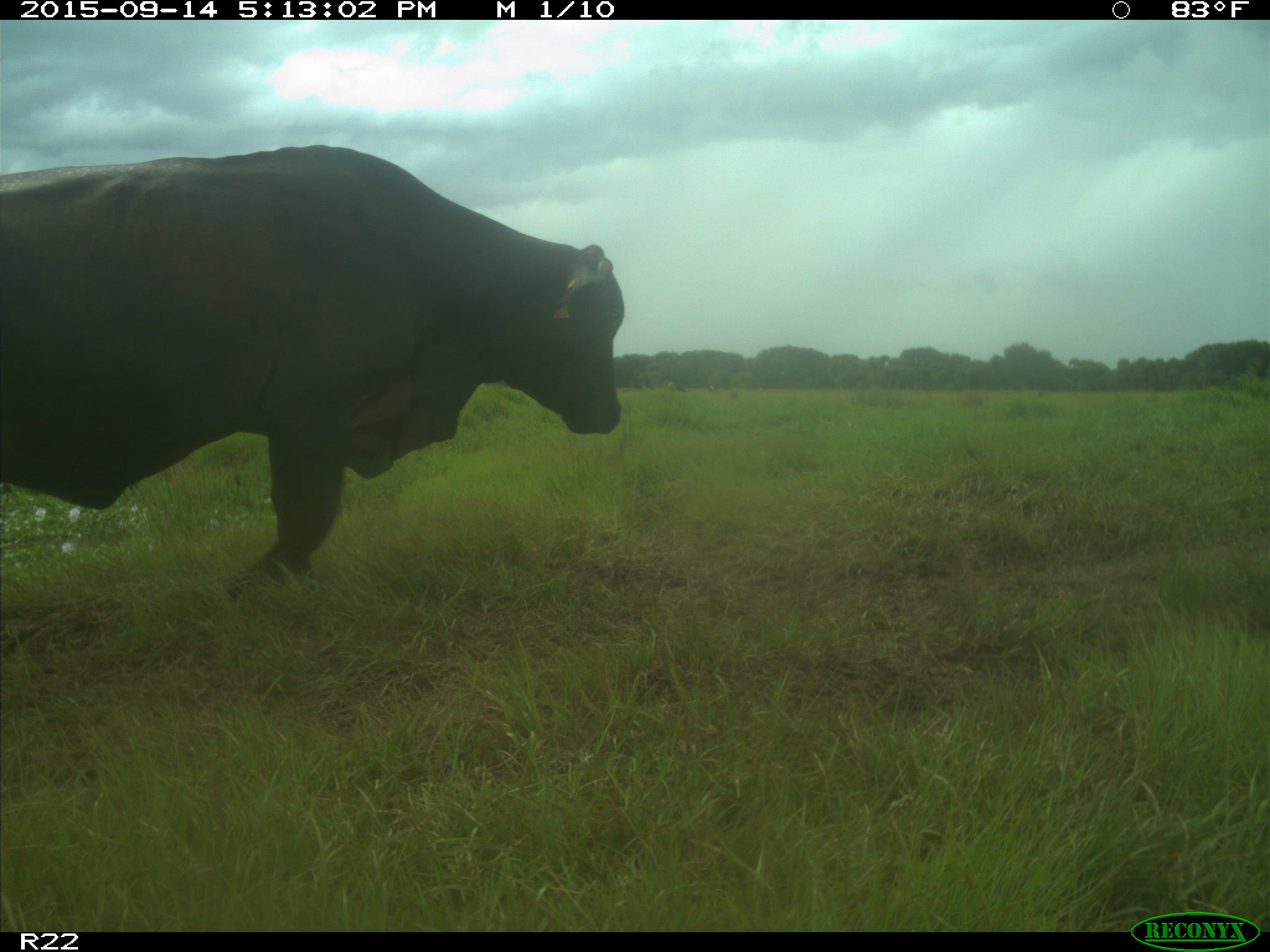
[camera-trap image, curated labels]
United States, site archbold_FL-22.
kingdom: Animalia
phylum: Chordata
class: Mammalia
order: Artiodactyla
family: Bovidae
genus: Bos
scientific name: Bos taurus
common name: domestic cow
Bos taurus (domestic cow).